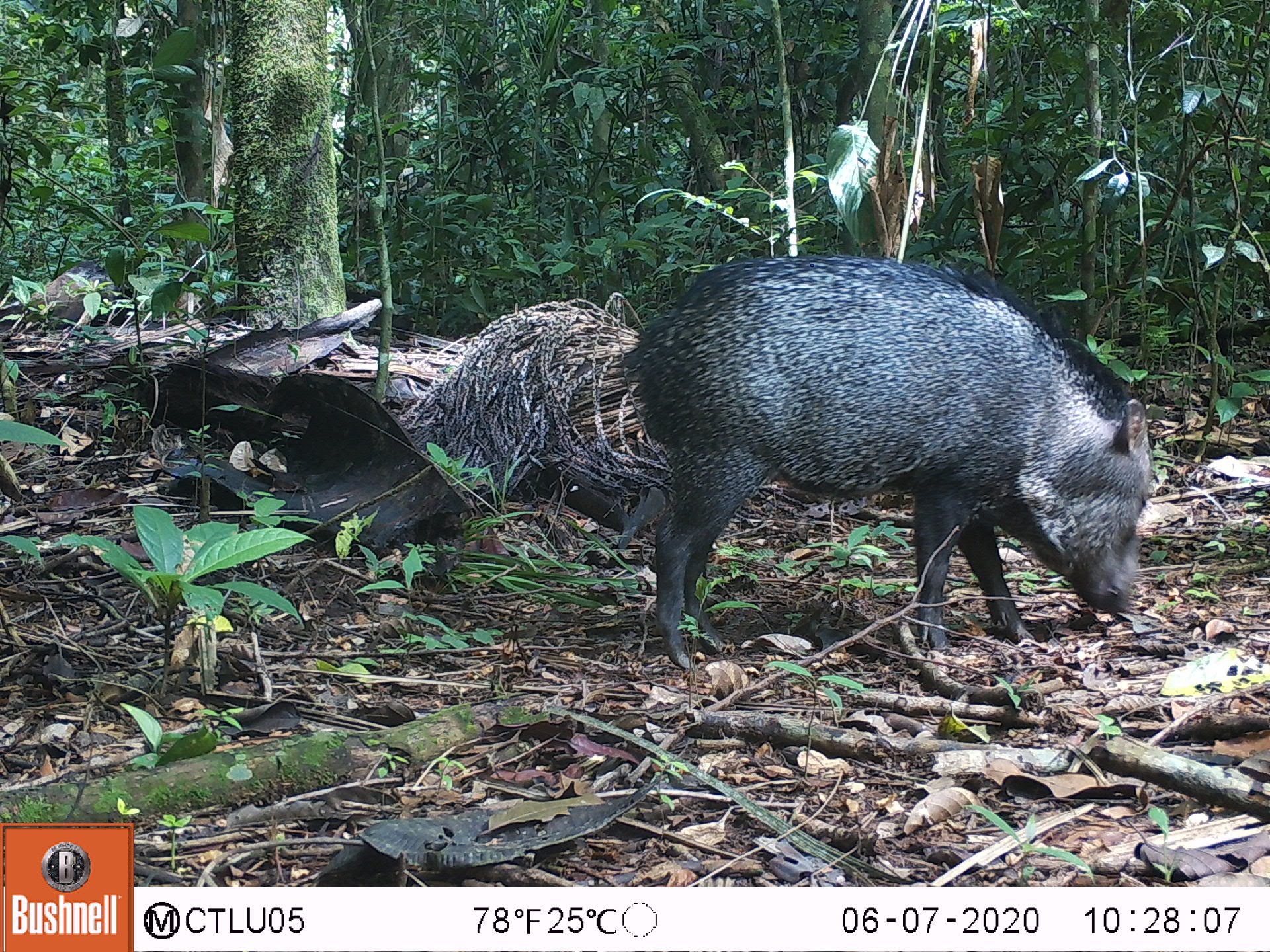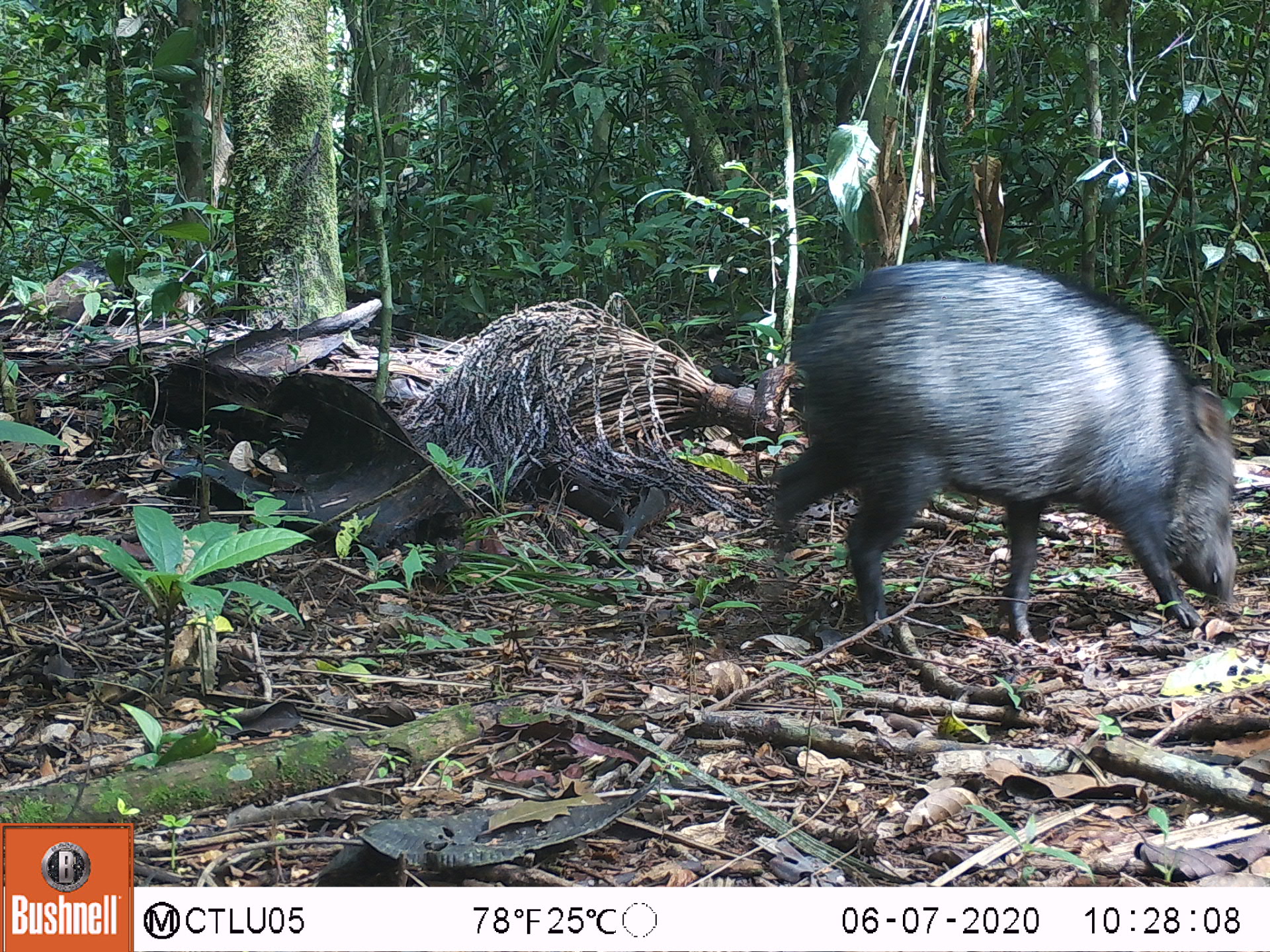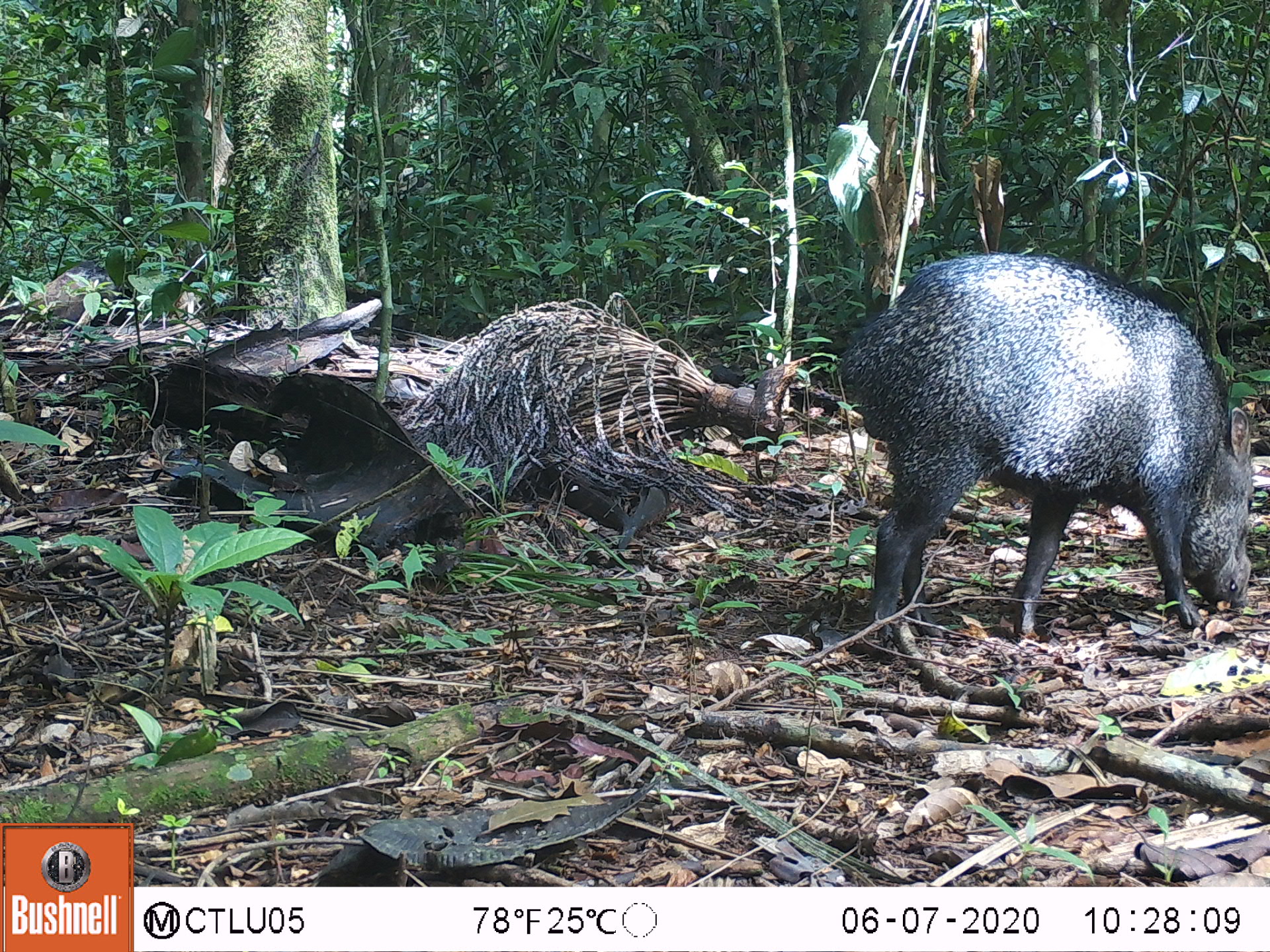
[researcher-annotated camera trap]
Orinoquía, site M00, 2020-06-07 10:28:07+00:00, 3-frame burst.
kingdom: Animalia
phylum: Chordata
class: Mammalia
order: Artiodactyla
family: Tayassuidae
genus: Pecari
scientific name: Pecari tajacu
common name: collared peccary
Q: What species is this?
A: Collared peccary (Pecari tajacu).